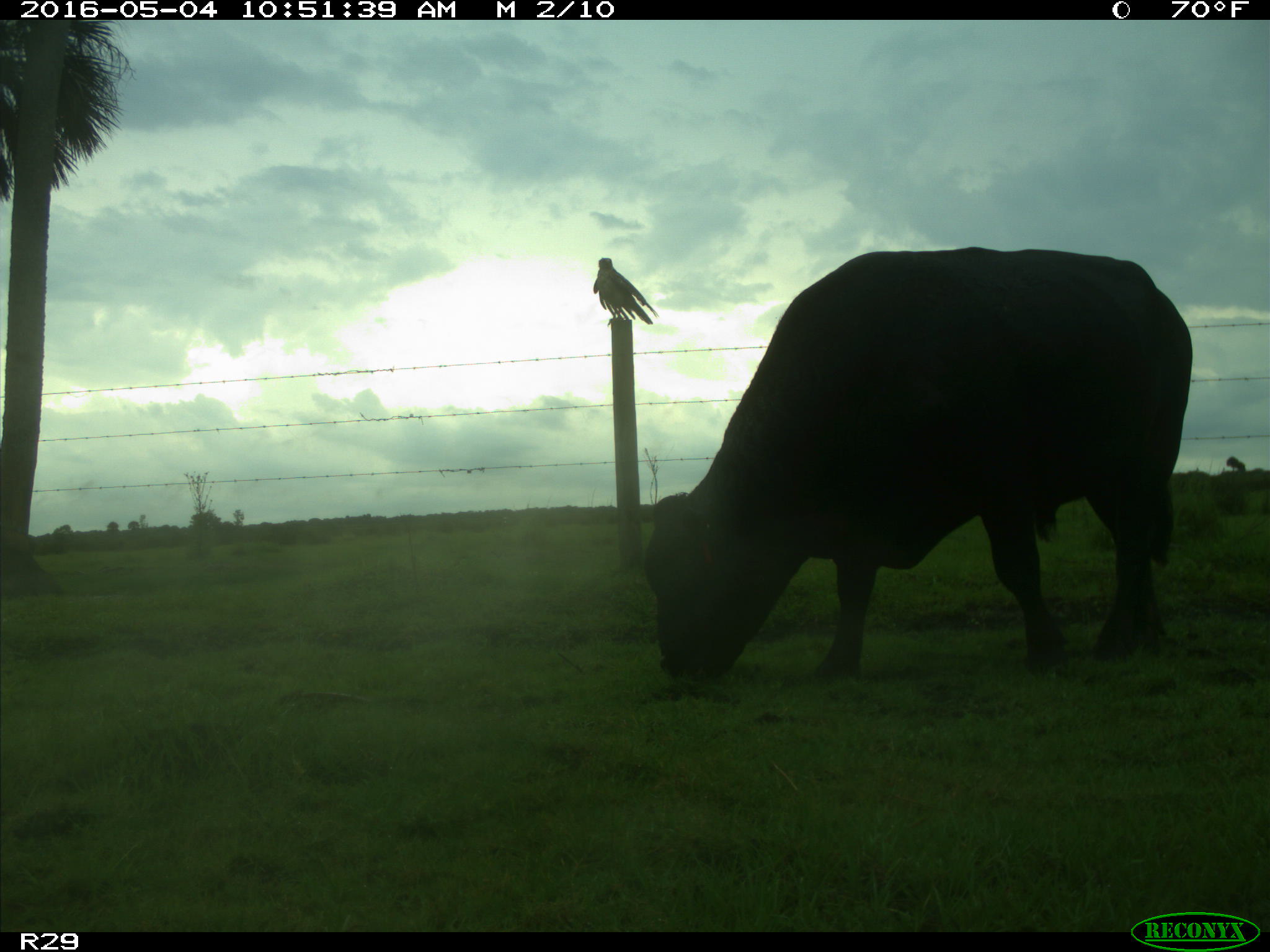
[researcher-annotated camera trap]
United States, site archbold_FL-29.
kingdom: Animalia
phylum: Chordata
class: Mammalia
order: Artiodactyla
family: Bovidae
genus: Bos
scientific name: Bos taurus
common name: domestic cow